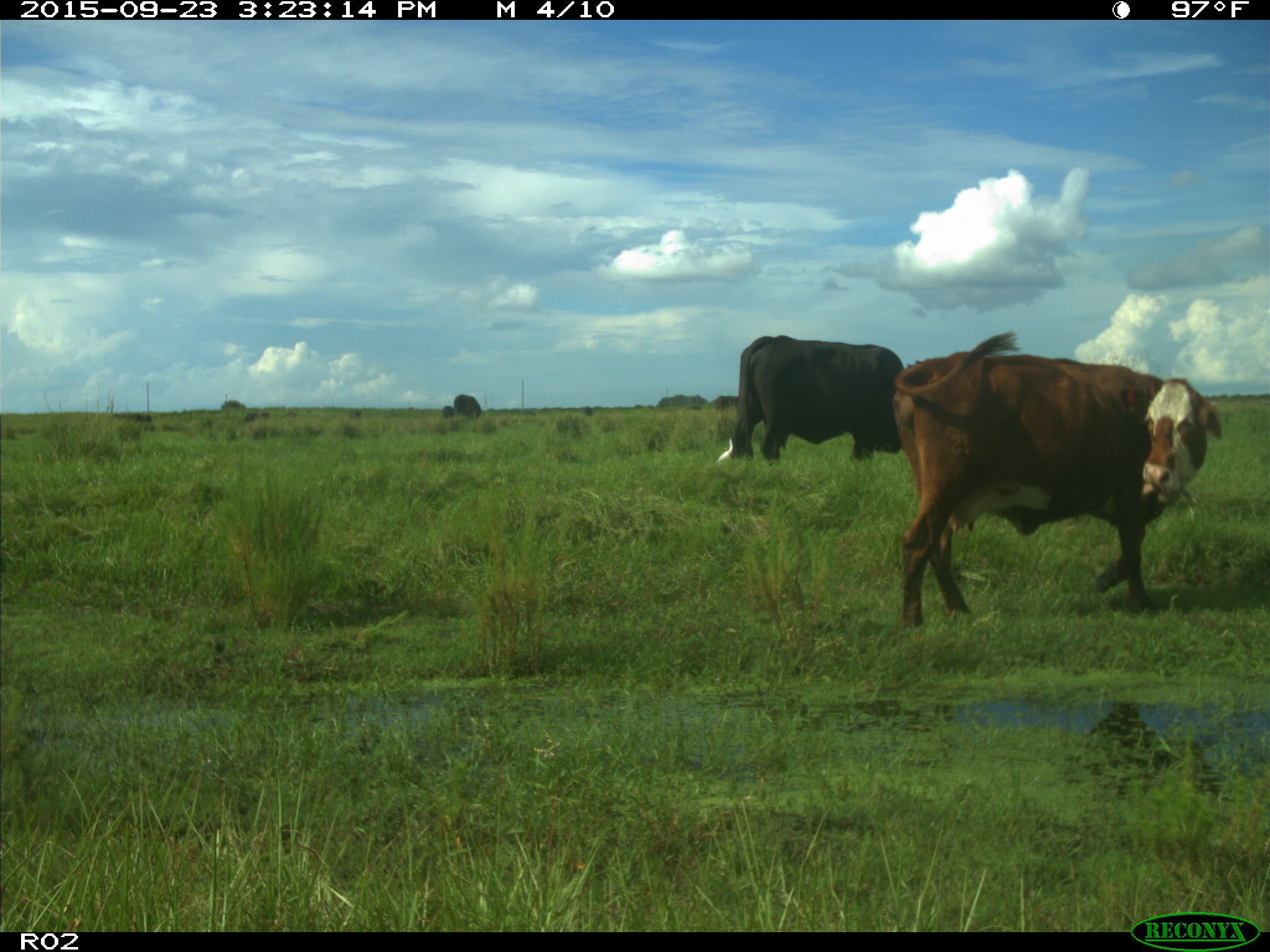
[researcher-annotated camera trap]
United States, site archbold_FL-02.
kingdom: Animalia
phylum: Chordata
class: Mammalia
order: Artiodactyla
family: Bovidae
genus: Bos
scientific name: Bos taurus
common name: domestic cow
Bos taurus (domestic cow).